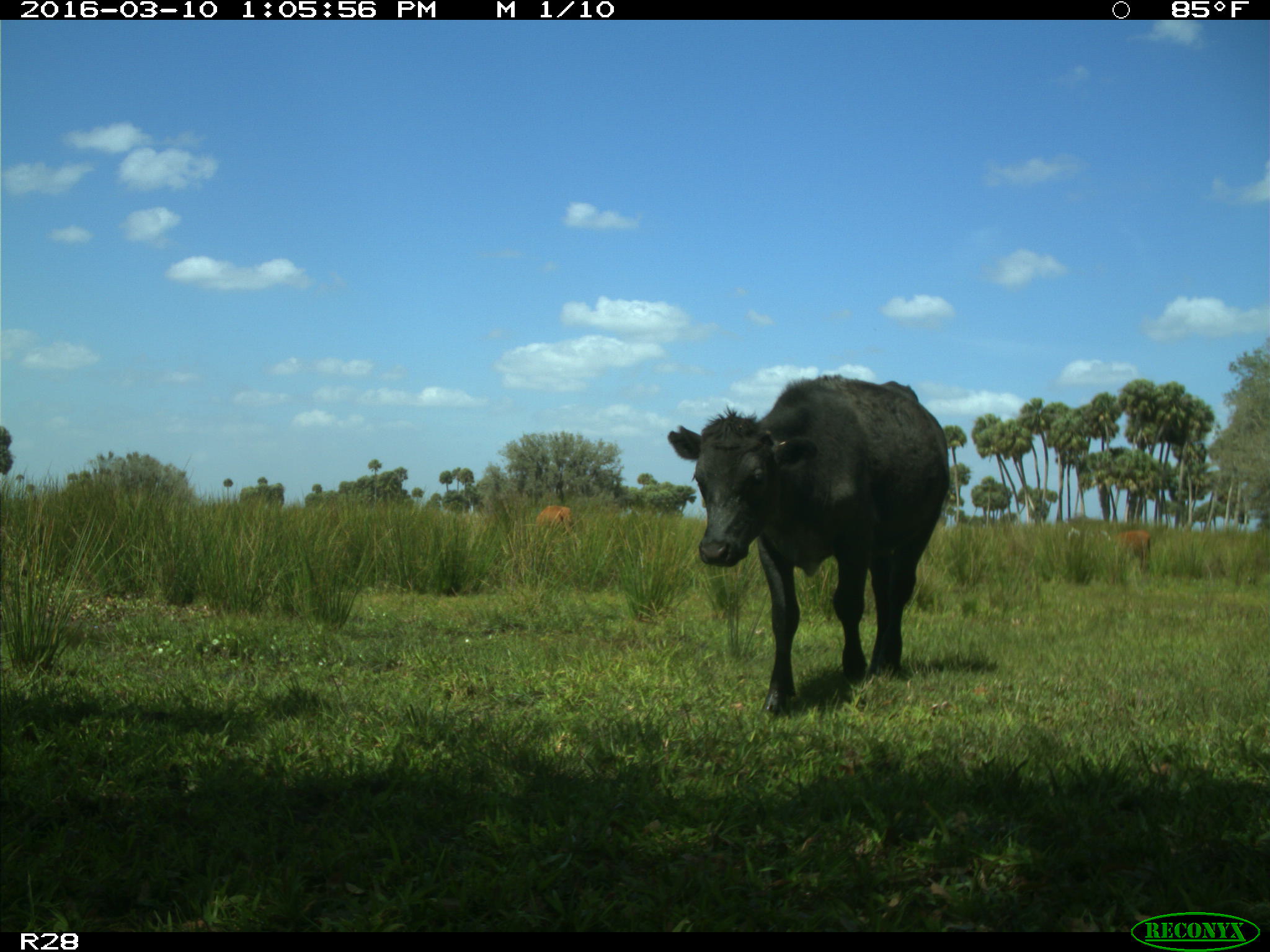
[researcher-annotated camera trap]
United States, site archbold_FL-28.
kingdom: Animalia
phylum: Chordata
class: Mammalia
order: Artiodactyla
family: Bovidae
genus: Bos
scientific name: Bos taurus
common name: domestic cow